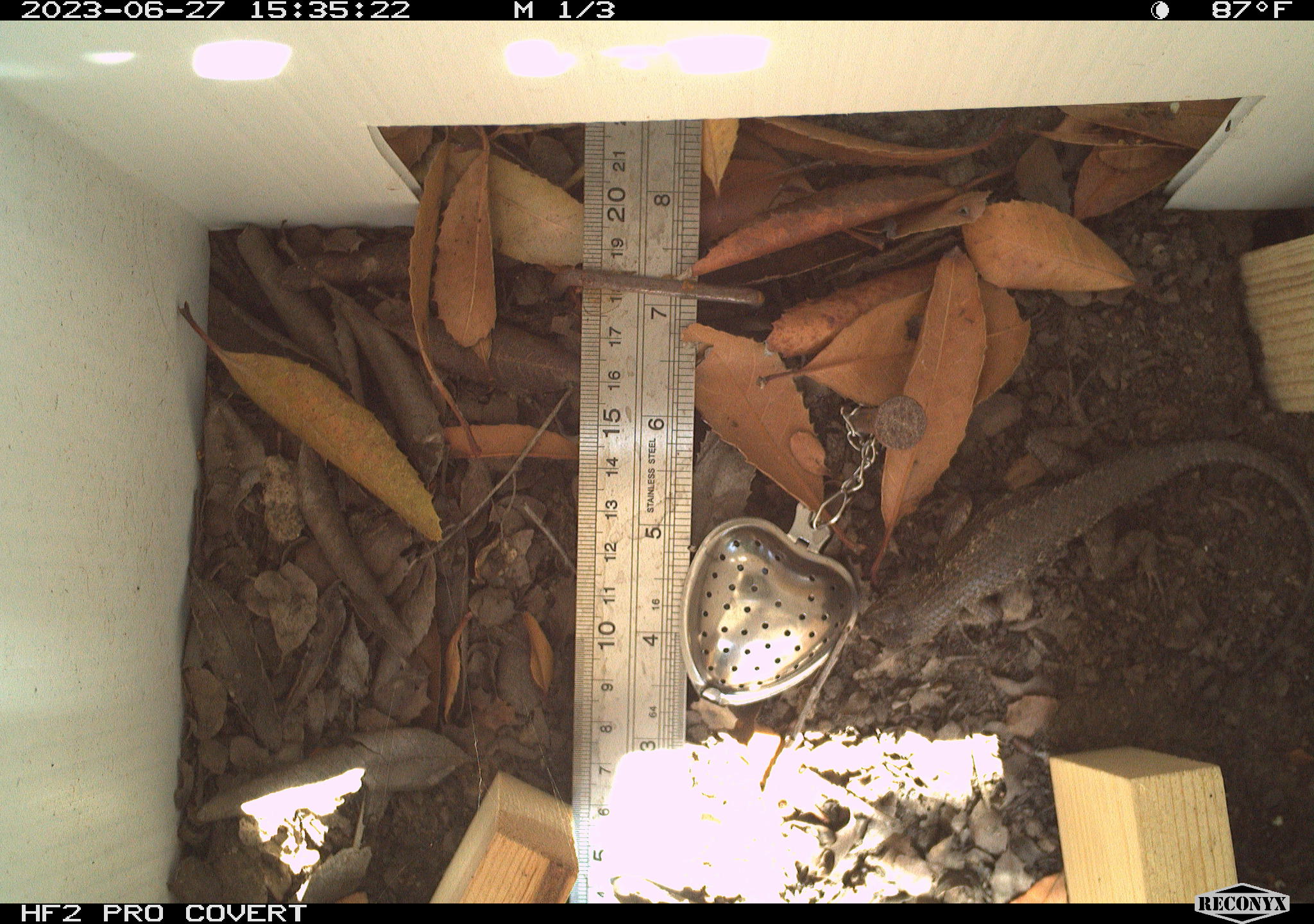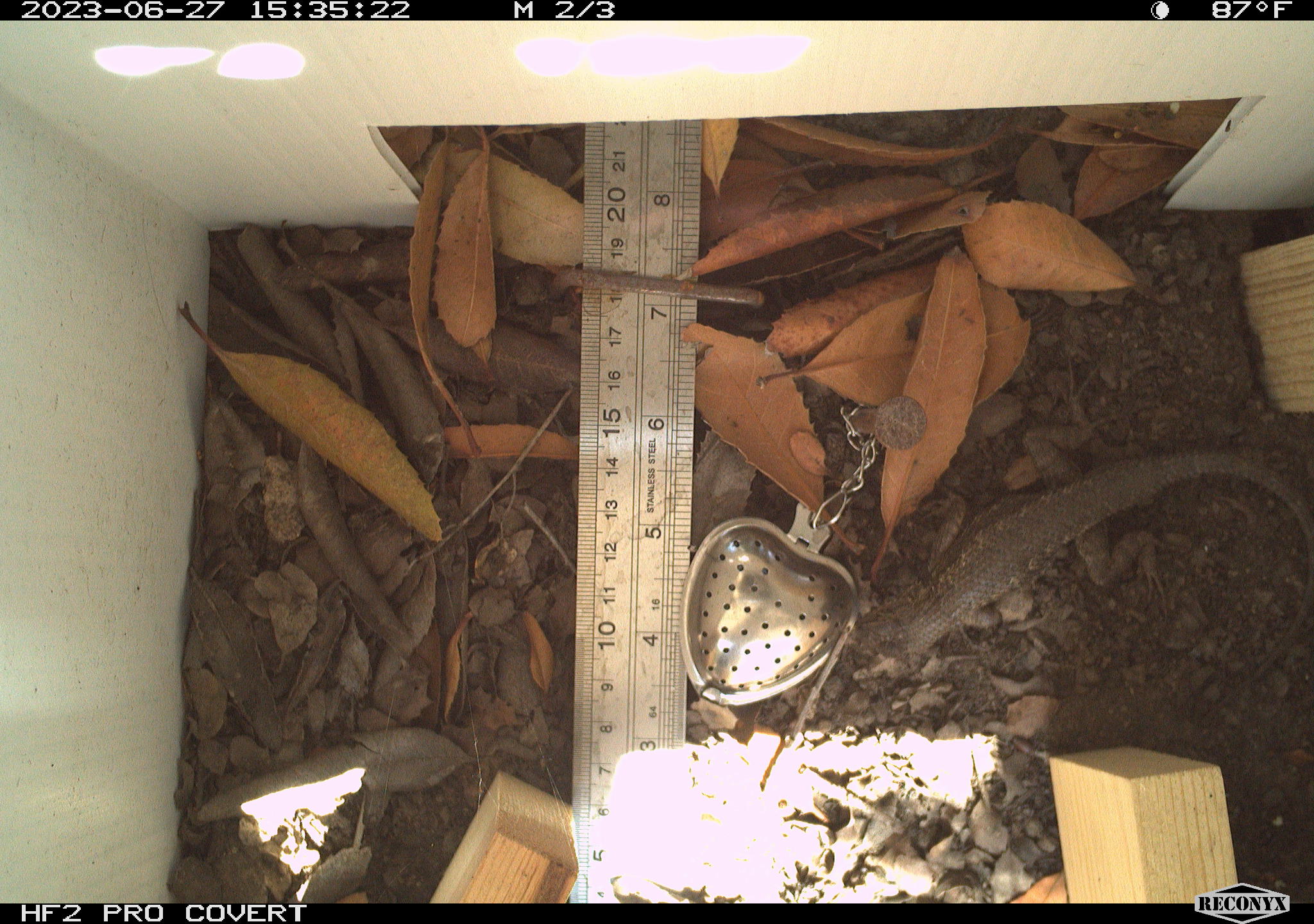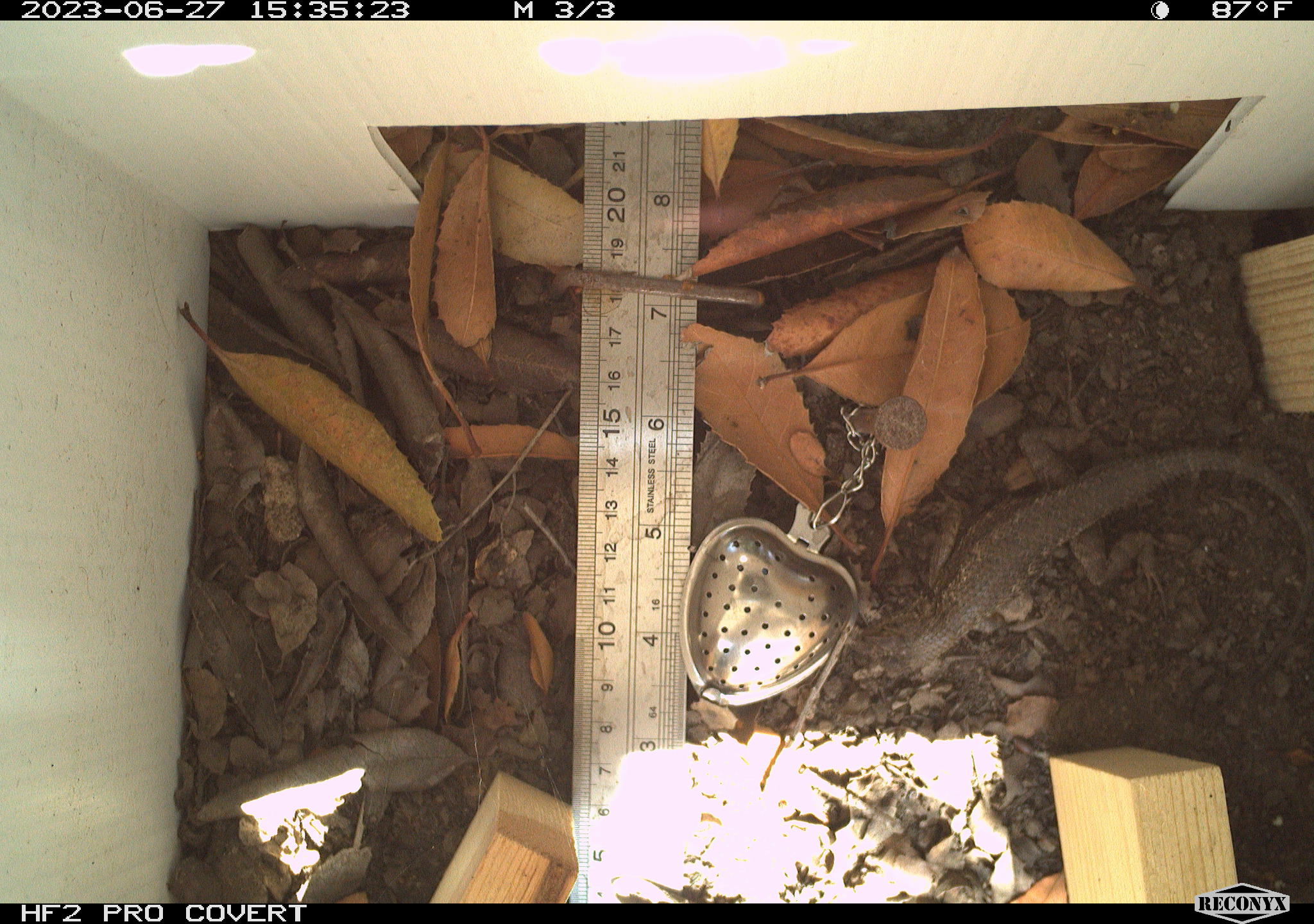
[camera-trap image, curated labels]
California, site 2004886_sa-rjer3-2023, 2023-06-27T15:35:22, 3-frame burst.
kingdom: Animalia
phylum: Chordata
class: Reptilia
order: Squamata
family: Phrynosomatidae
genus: Sceloporus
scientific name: Sceloporus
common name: spiny lizards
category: sceloporus species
Sceloporus species (spiny lizards) (Sceloporus).